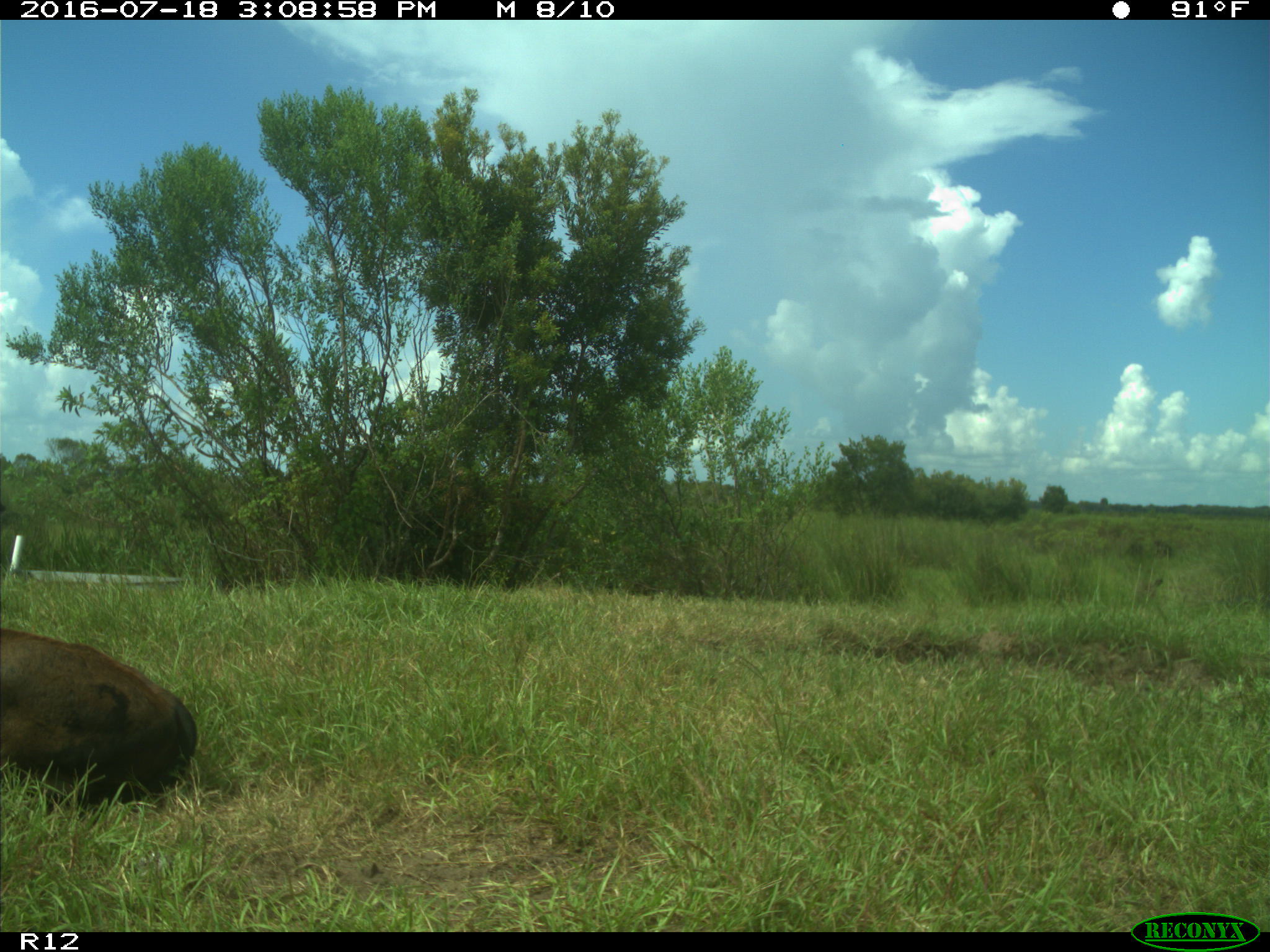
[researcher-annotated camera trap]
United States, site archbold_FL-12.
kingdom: Animalia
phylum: Chordata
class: Mammalia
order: Artiodactyla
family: Bovidae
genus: Bos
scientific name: Bos taurus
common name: domestic cow